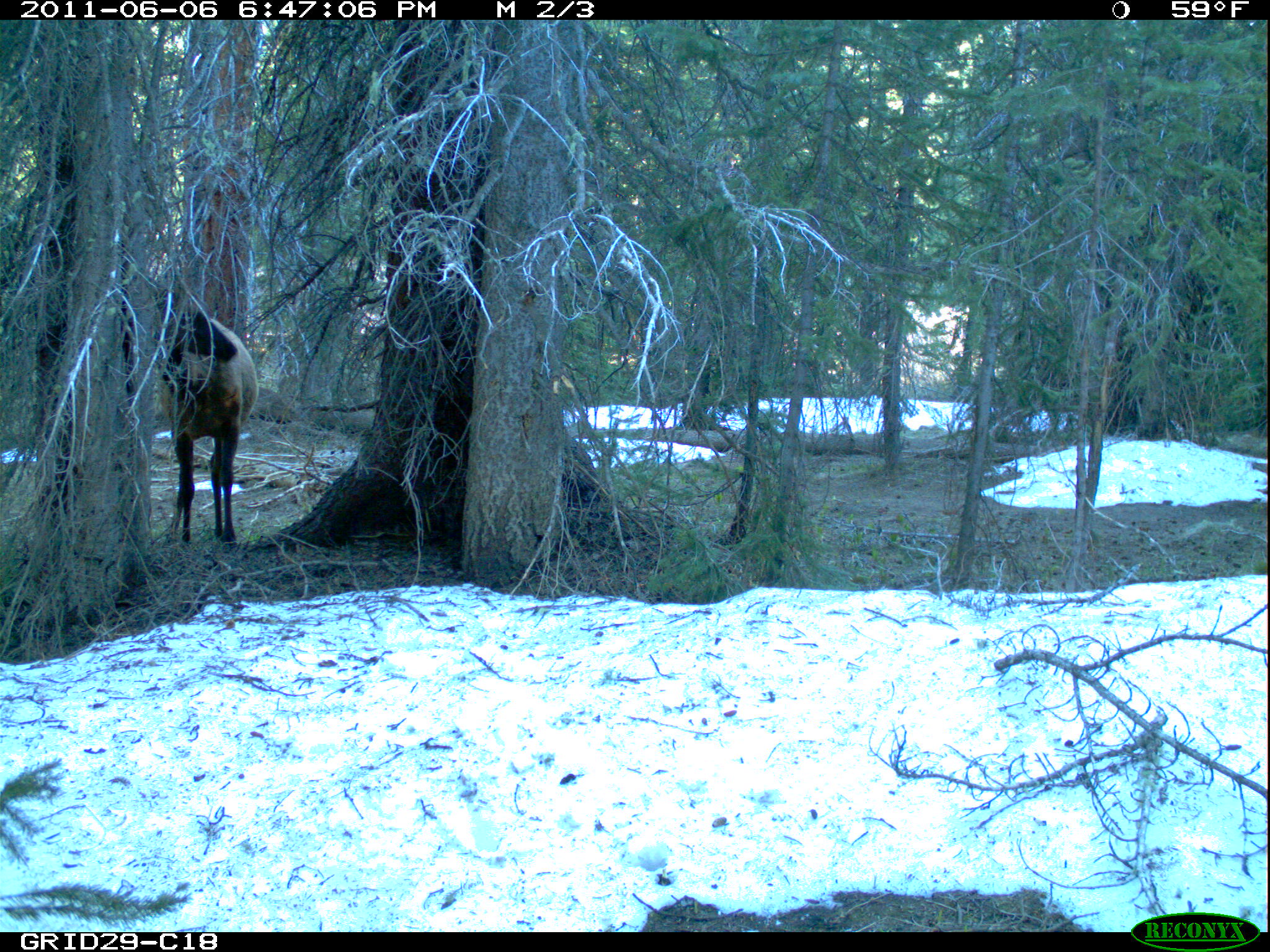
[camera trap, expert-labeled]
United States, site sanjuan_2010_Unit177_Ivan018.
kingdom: Animalia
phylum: Chordata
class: Mammalia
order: Artiodactyla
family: Cervidae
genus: Cervus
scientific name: Cervus elaphus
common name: red deer